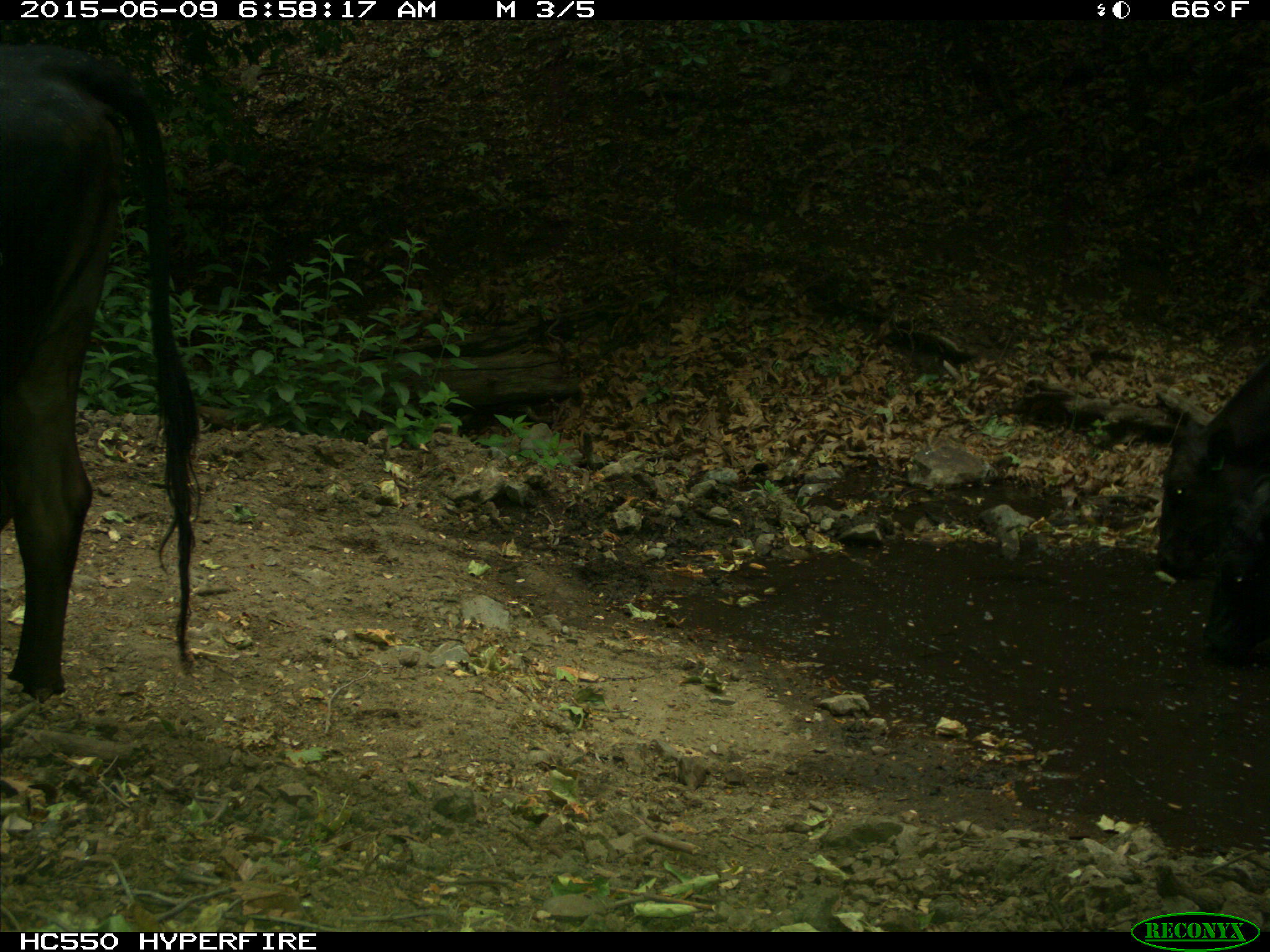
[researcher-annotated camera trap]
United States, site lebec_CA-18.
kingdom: Animalia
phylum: Chordata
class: Mammalia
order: Artiodactyla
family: Bovidae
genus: Bos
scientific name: Bos taurus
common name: domestic cow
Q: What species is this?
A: Bos taurus (domestic cow).